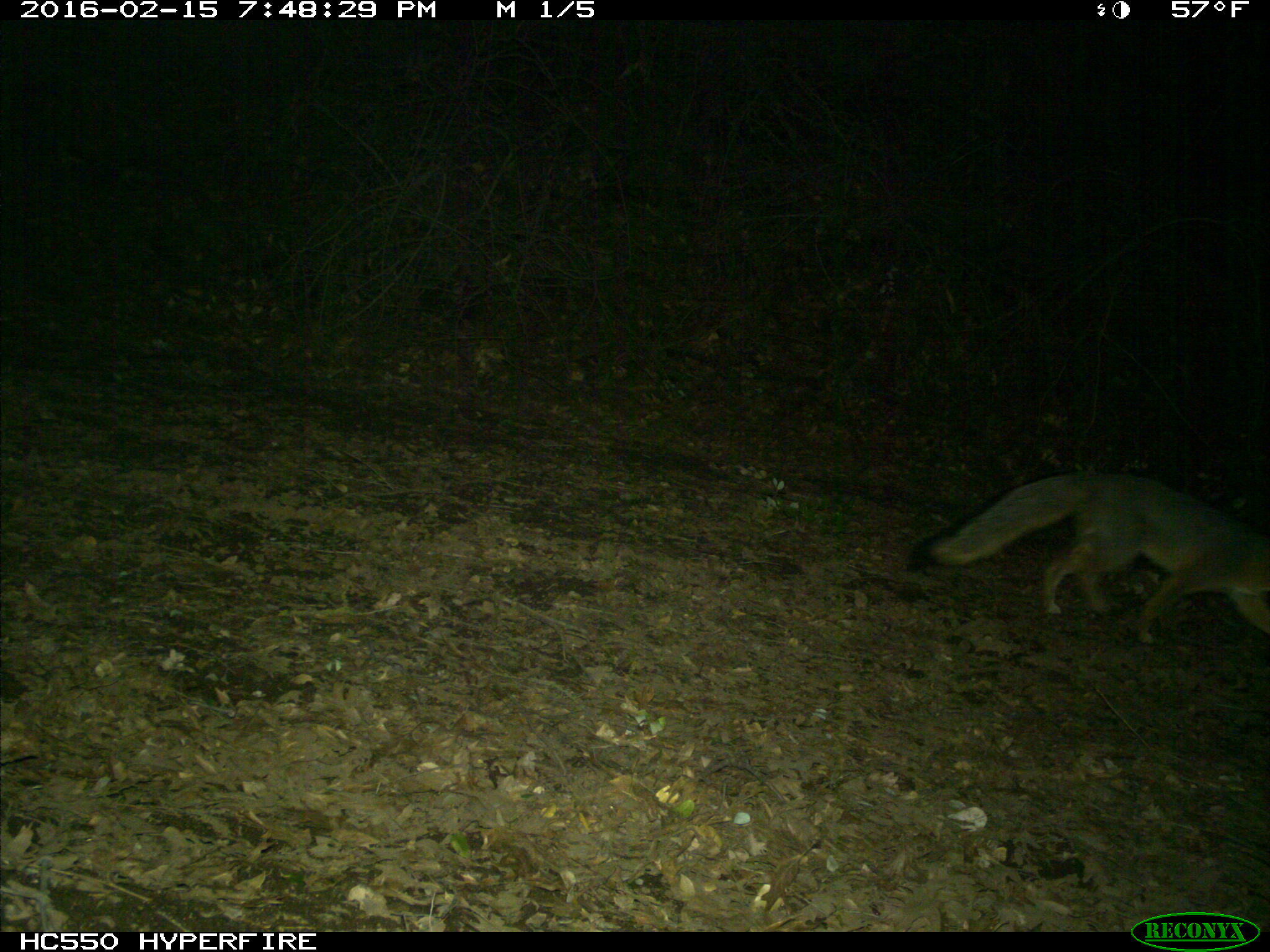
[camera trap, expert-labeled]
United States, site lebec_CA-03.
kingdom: Animalia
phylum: Chordata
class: Mammalia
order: Carnivora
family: Canidae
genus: Urocyon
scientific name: Urocyon cinereoargenteus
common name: gray fox